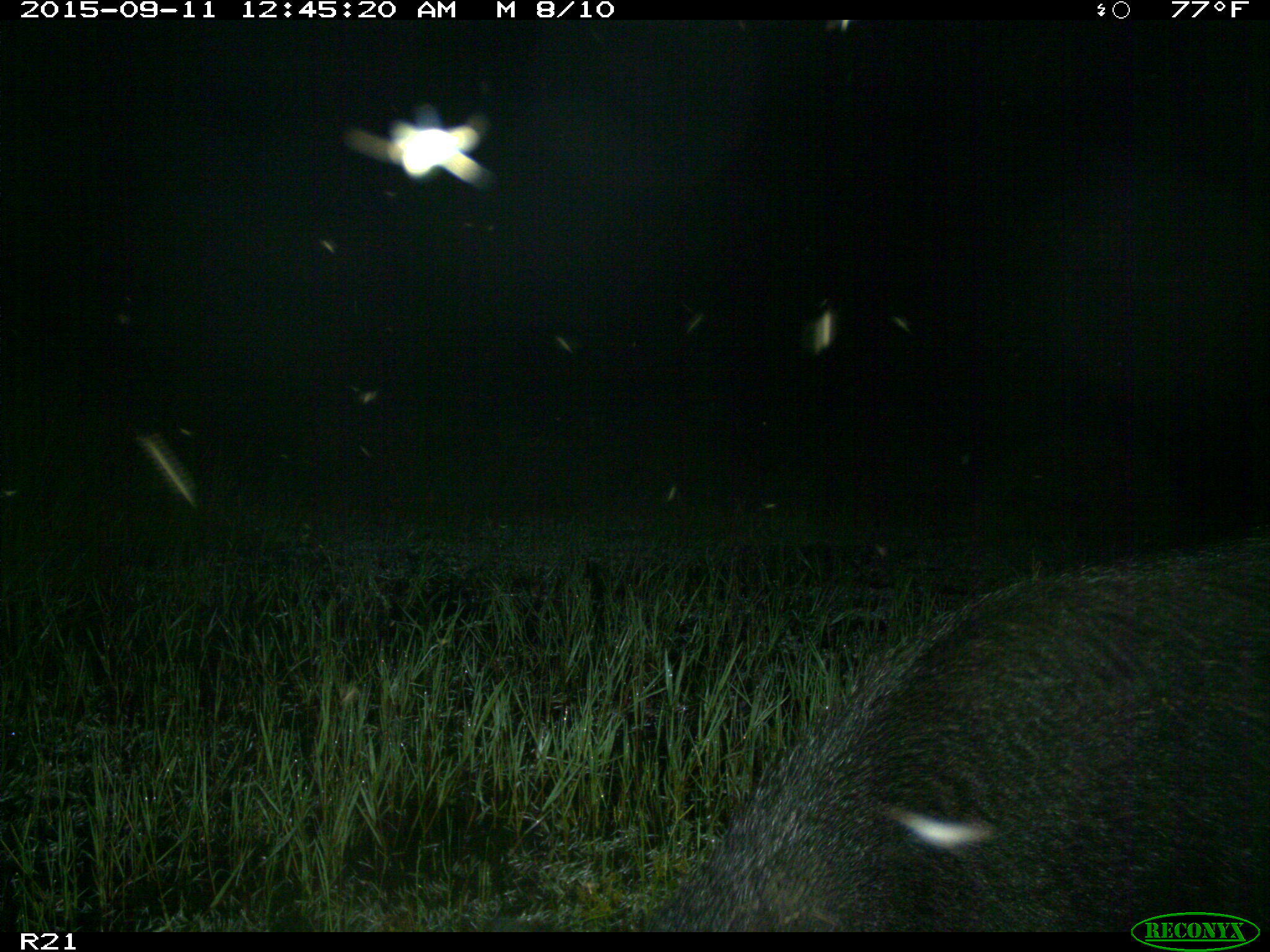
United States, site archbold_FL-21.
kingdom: Animalia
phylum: Chordata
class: Mammalia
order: Artiodactyla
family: Suidae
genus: Sus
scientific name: Sus scrofa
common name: wild boar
Sus scrofa (wild boar).